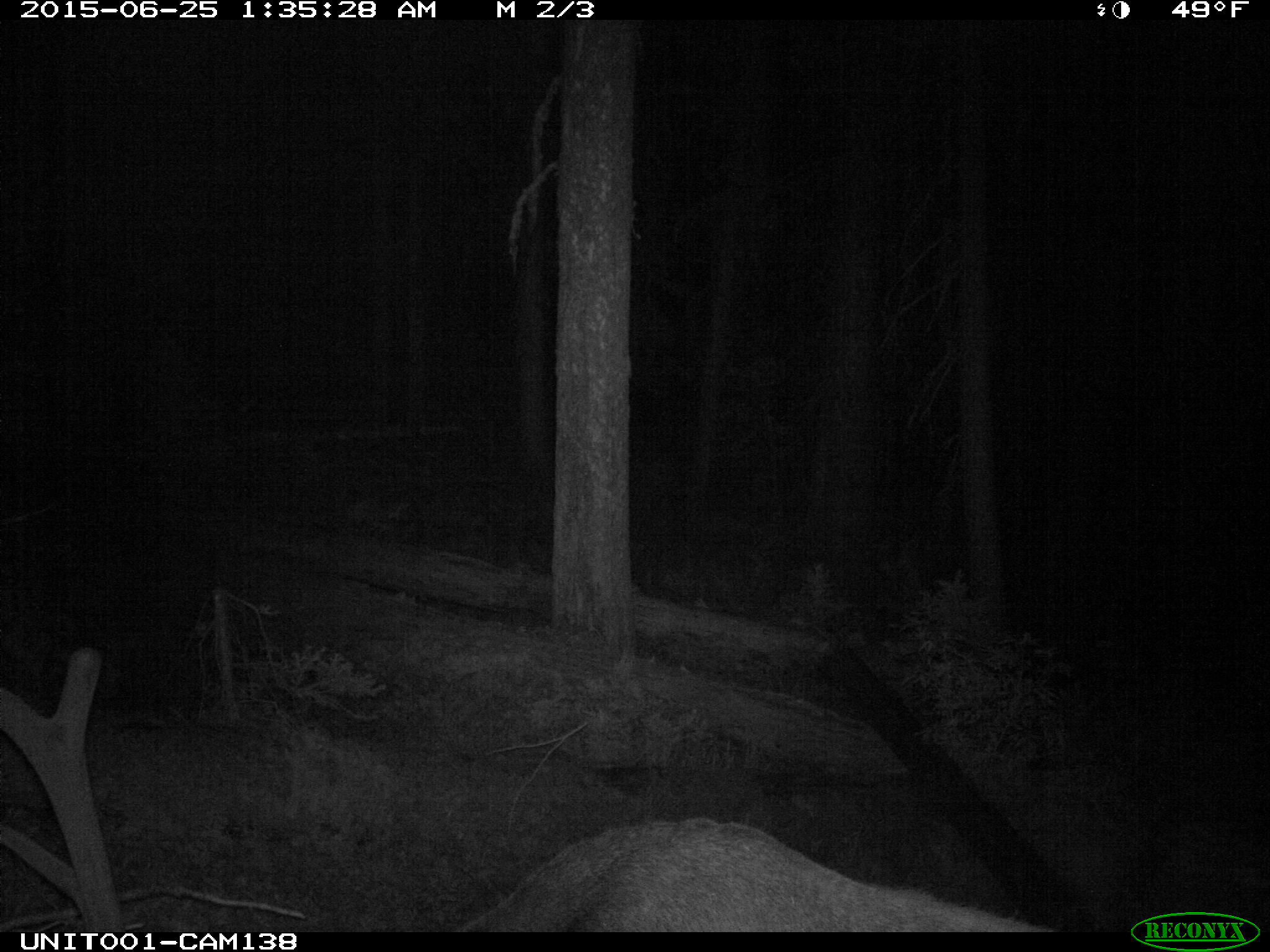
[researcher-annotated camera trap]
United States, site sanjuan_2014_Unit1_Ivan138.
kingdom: Animalia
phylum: Chordata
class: Mammalia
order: Artiodactyla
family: Cervidae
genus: Cervus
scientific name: Cervus elaphus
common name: red deer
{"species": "Cervus elaphus (red deer)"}